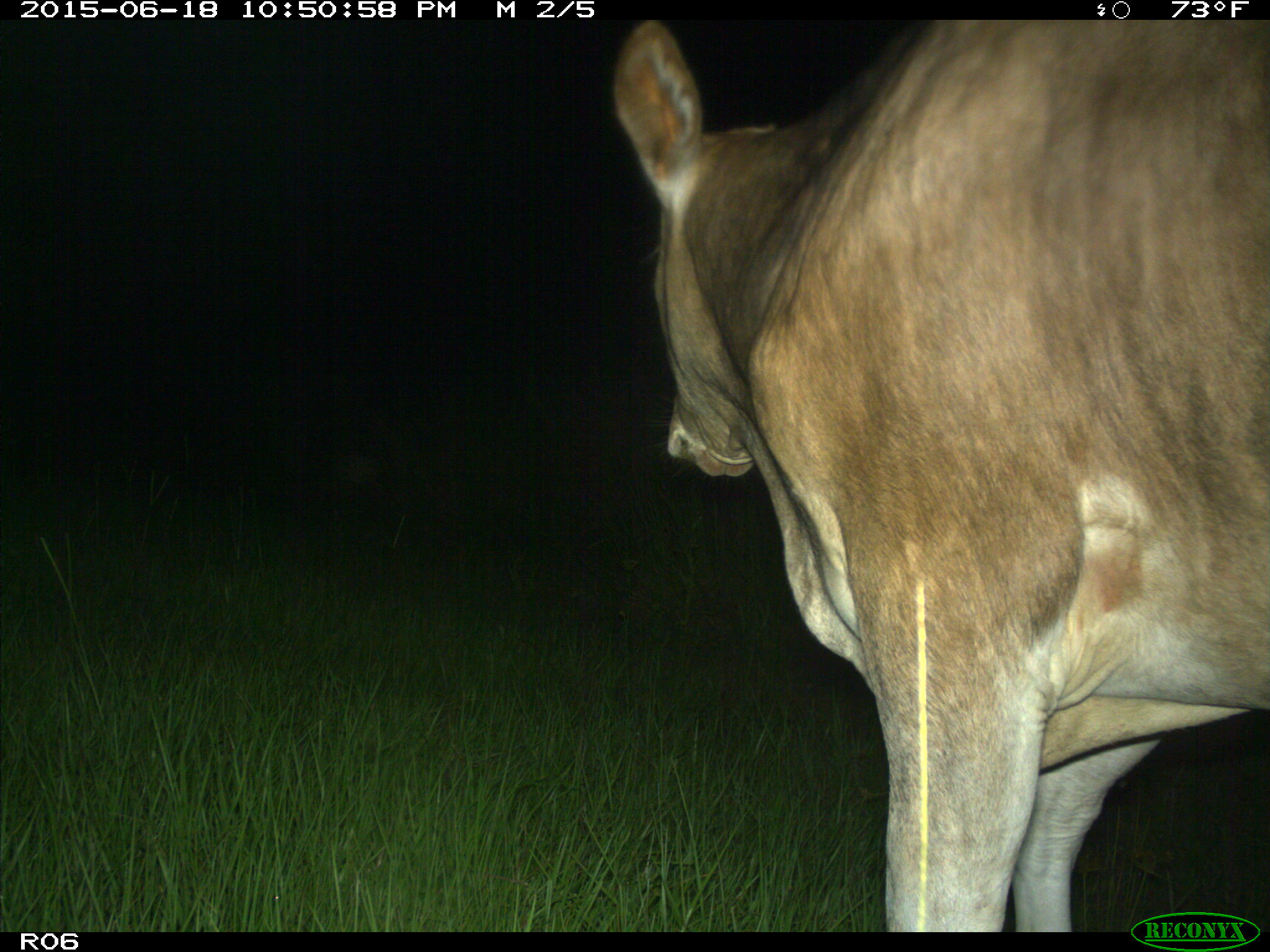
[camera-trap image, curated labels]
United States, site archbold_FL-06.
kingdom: Animalia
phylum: Chordata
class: Mammalia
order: Artiodactyla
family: Bovidae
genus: Bos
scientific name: Bos taurus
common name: domestic cow